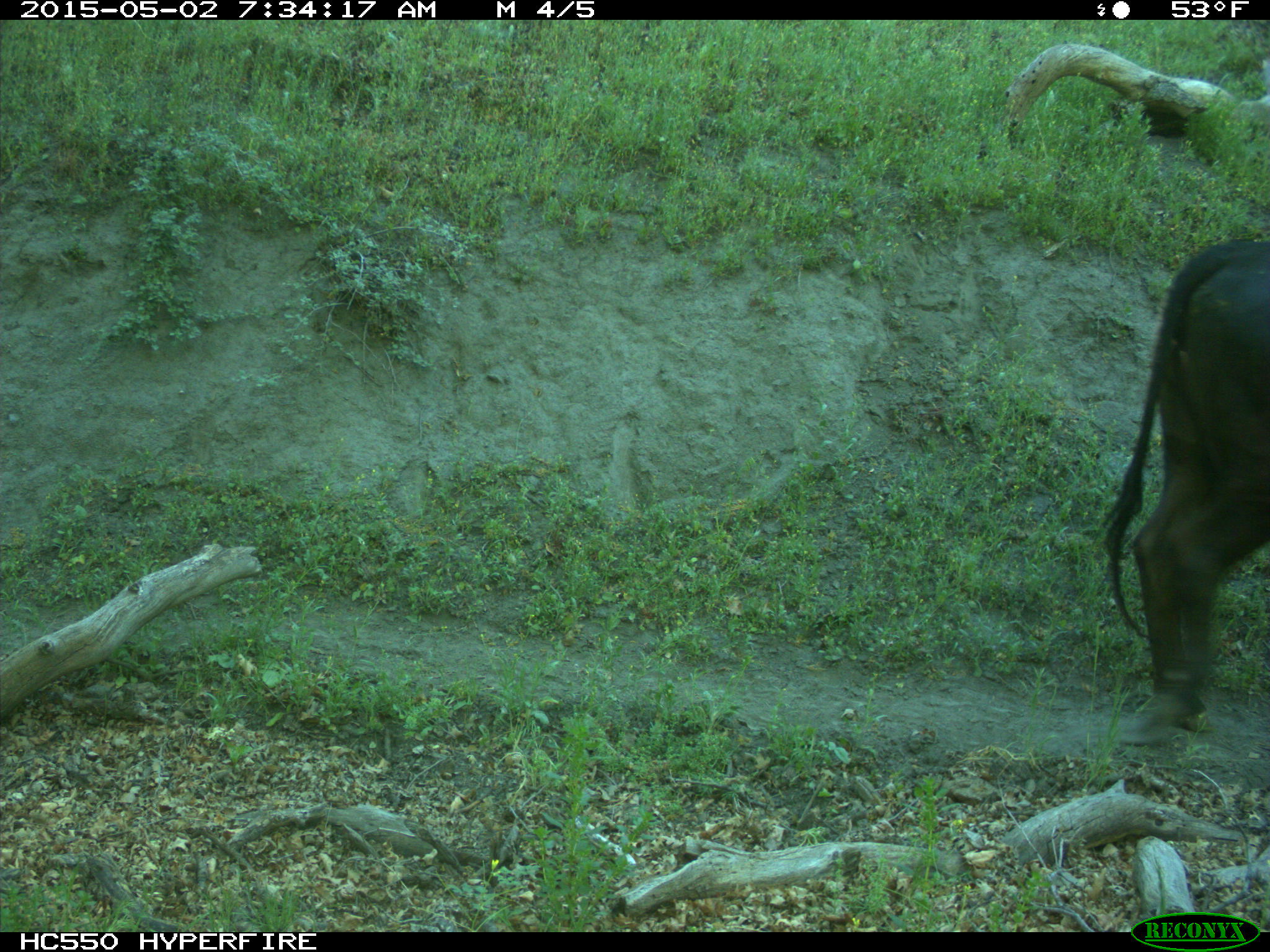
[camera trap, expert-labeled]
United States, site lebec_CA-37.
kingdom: Animalia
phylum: Chordata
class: Mammalia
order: Artiodactyla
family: Bovidae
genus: Bos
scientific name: Bos taurus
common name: domestic cow